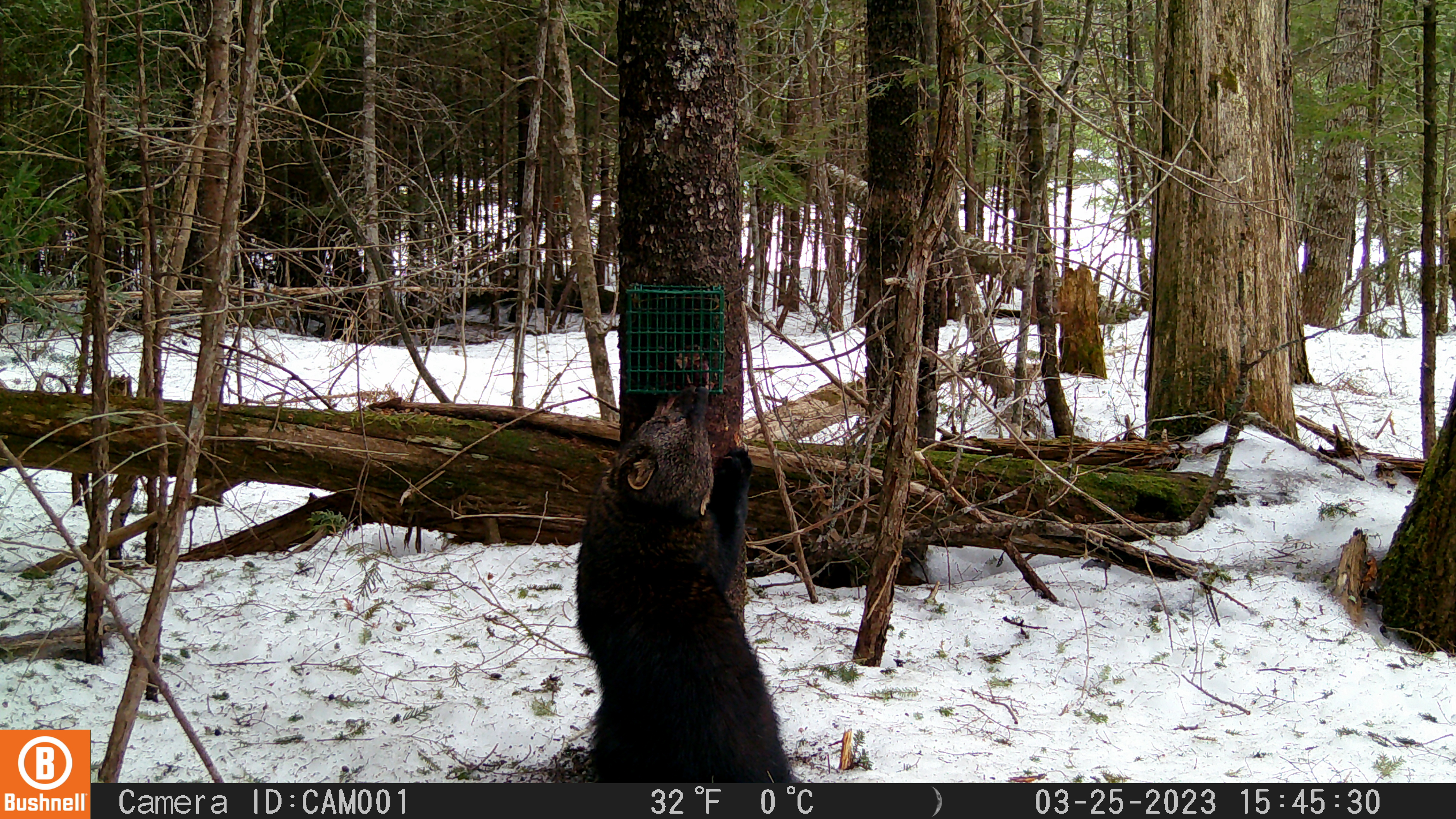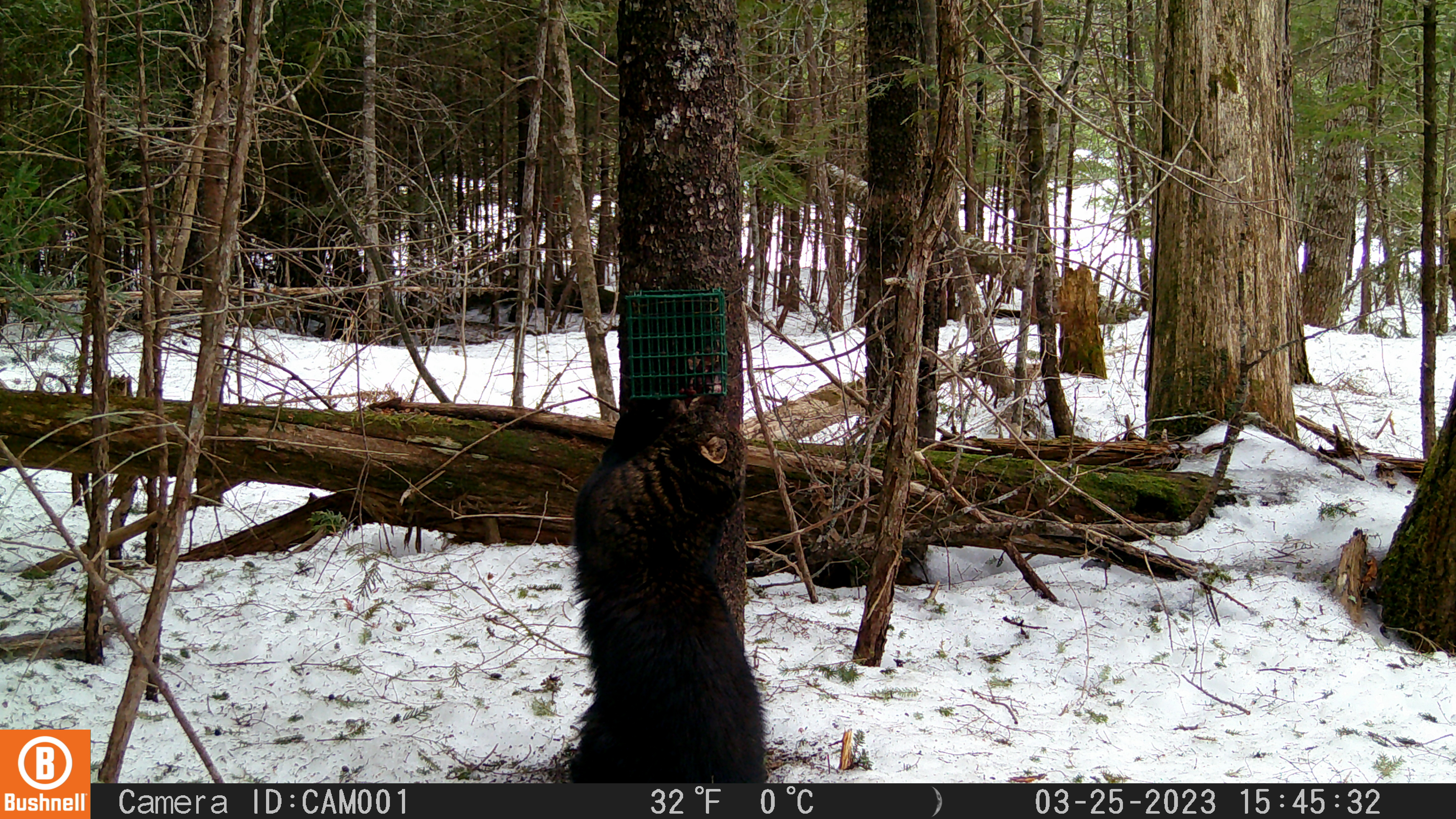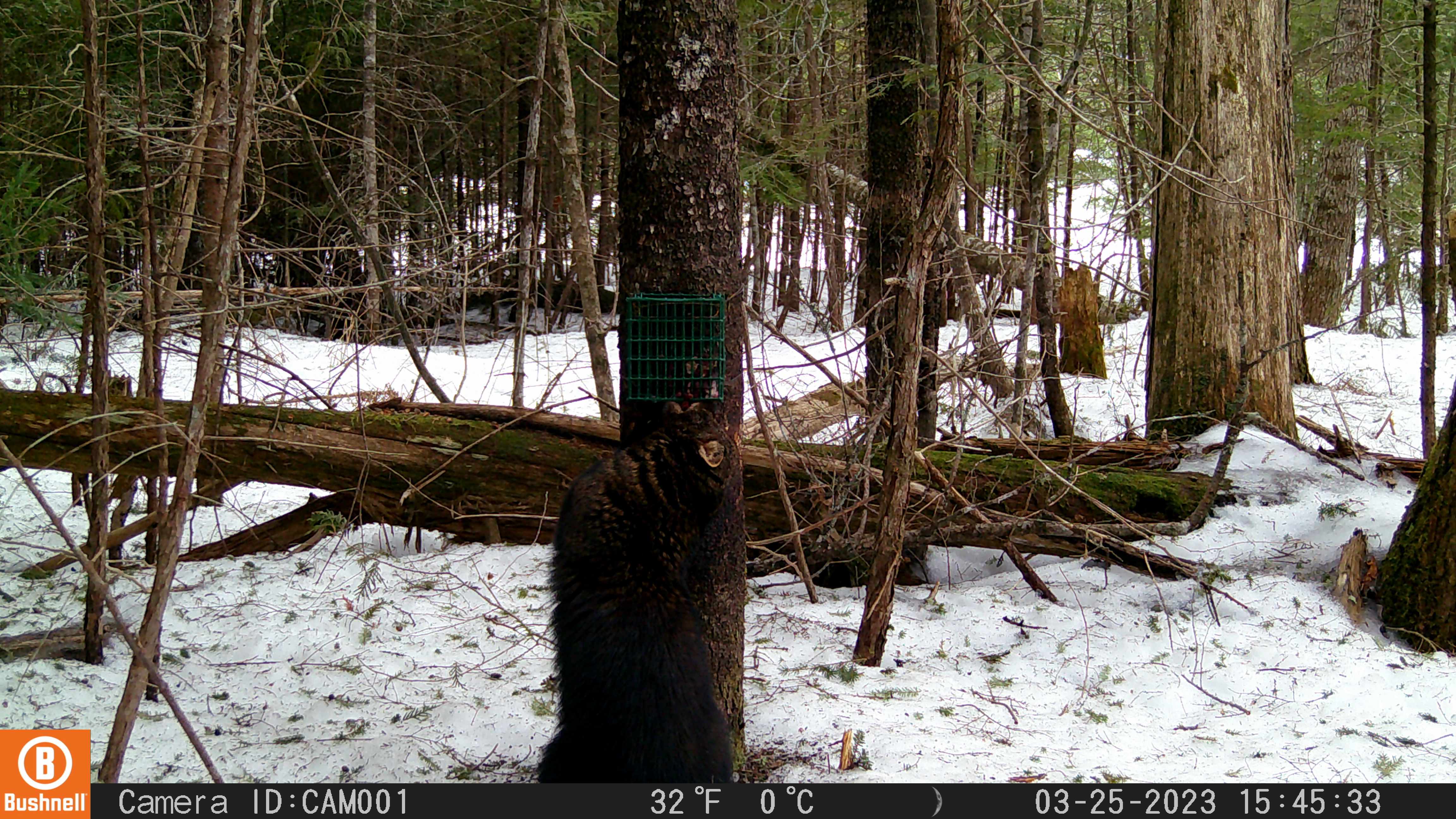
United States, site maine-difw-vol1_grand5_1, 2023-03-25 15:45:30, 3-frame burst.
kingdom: Animalia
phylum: Chordata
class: Mammalia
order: Carnivora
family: Mustelidae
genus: Pekania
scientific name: Pekania pennanti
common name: fisher